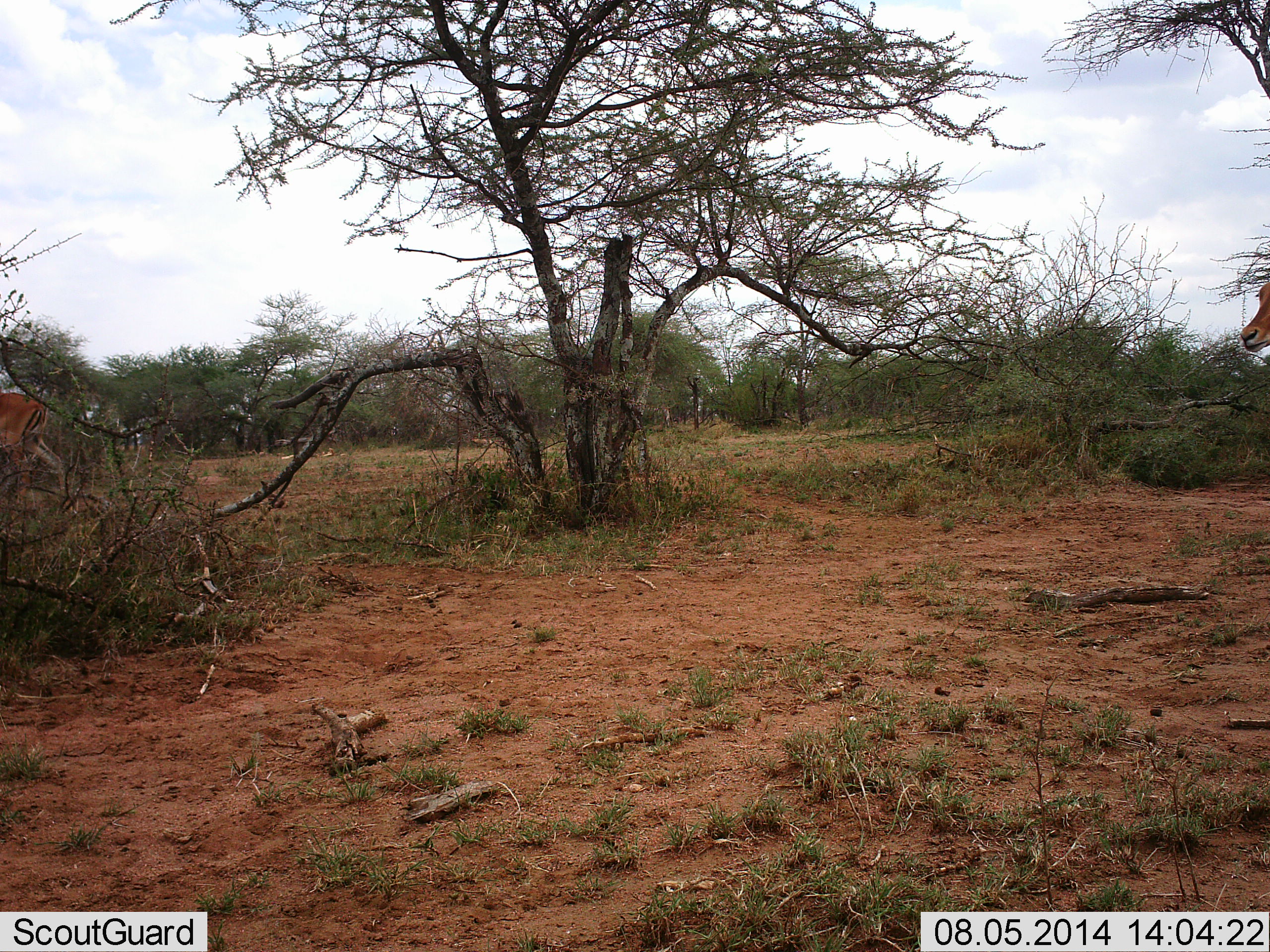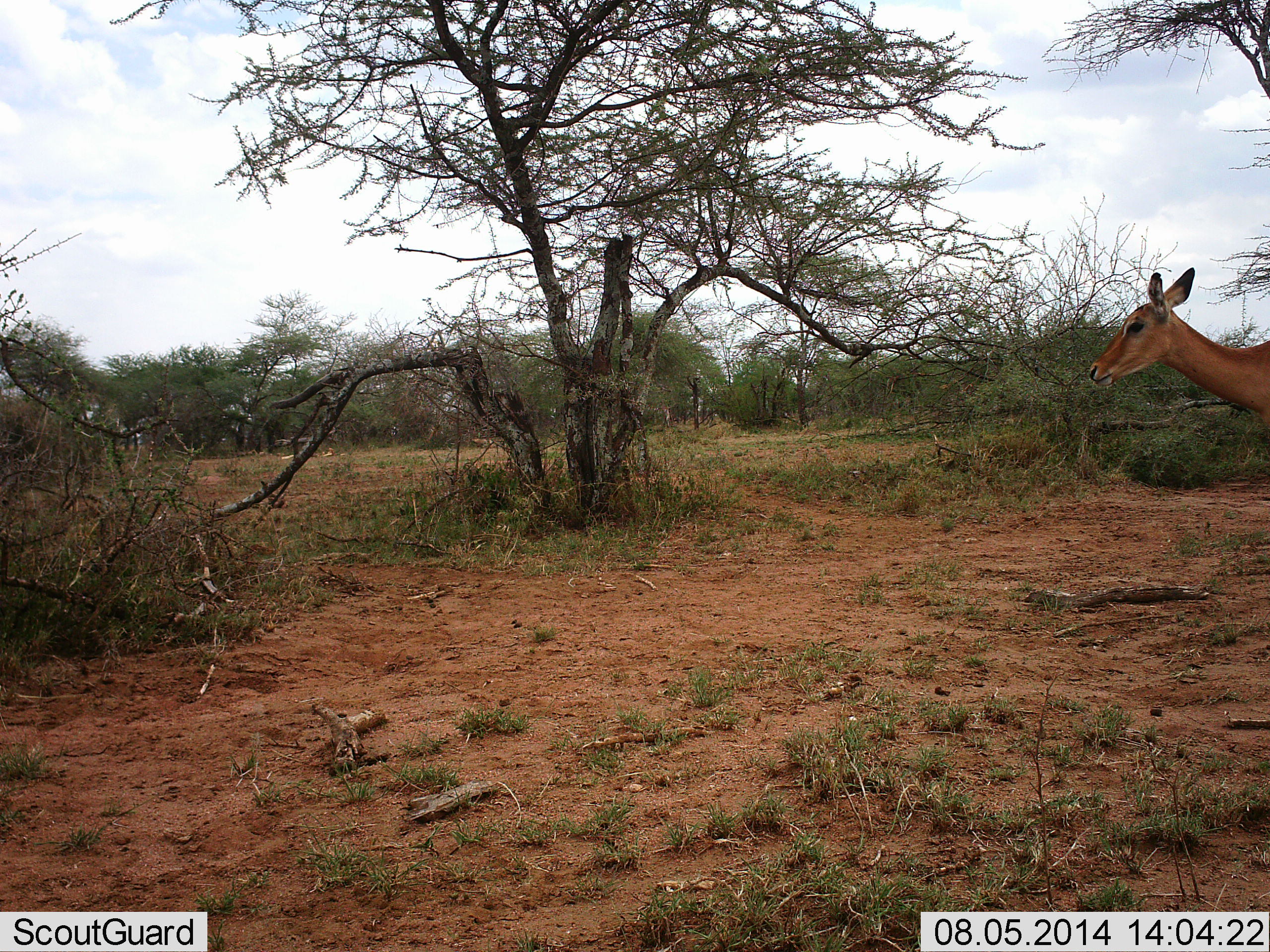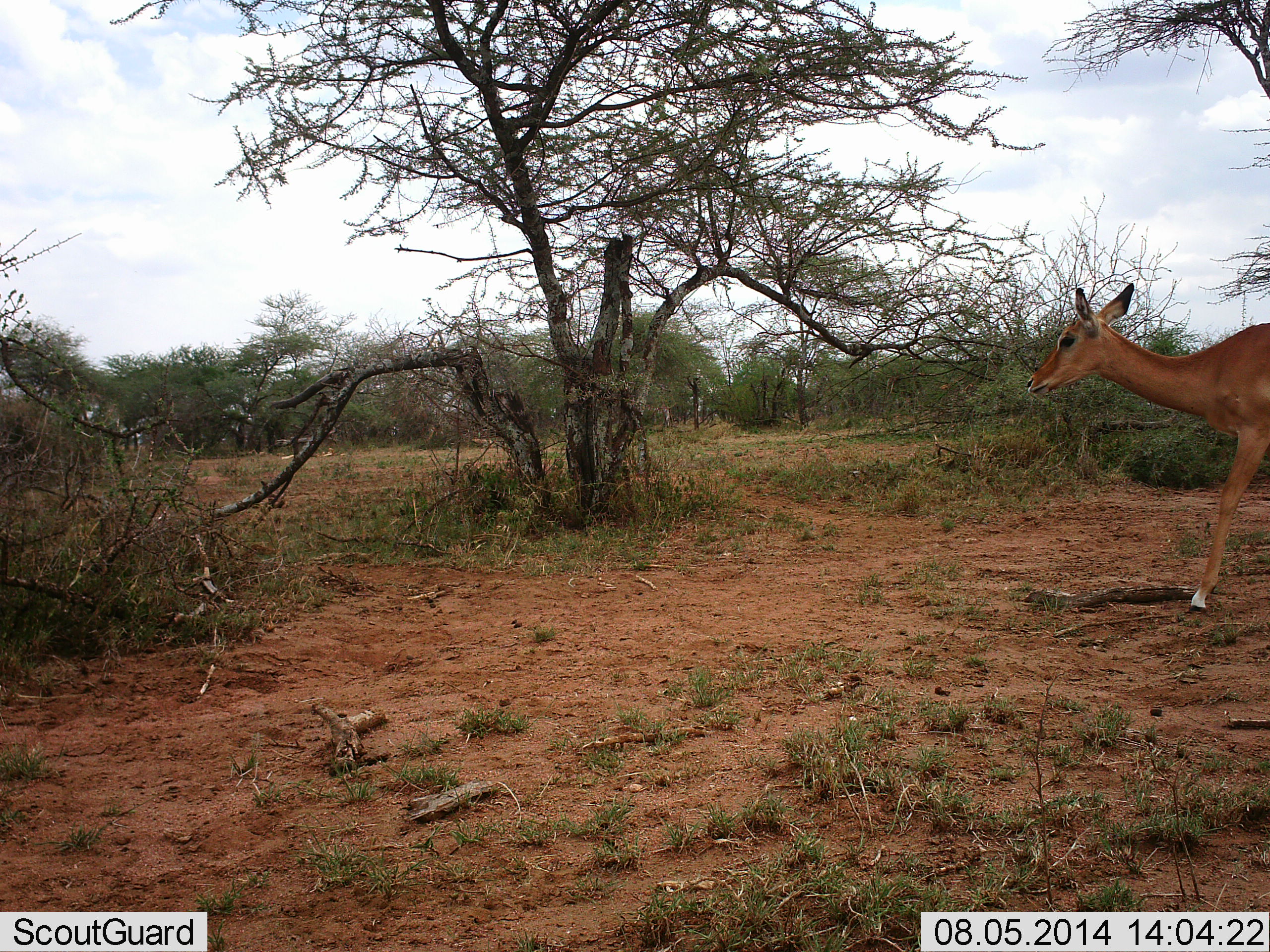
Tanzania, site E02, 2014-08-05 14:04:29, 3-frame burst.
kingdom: Animalia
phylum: Chordata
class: Mammalia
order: Artiodactyla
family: Bovidae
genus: Aepyceros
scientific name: Aepyceros melampus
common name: impala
Impala (Aepyceros melampus), count 1. Behavior (volunteer vote fractions): standing 10%, resting 0%, moving 100%, interacting 0%. Young present (vote fraction): 0%. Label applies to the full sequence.